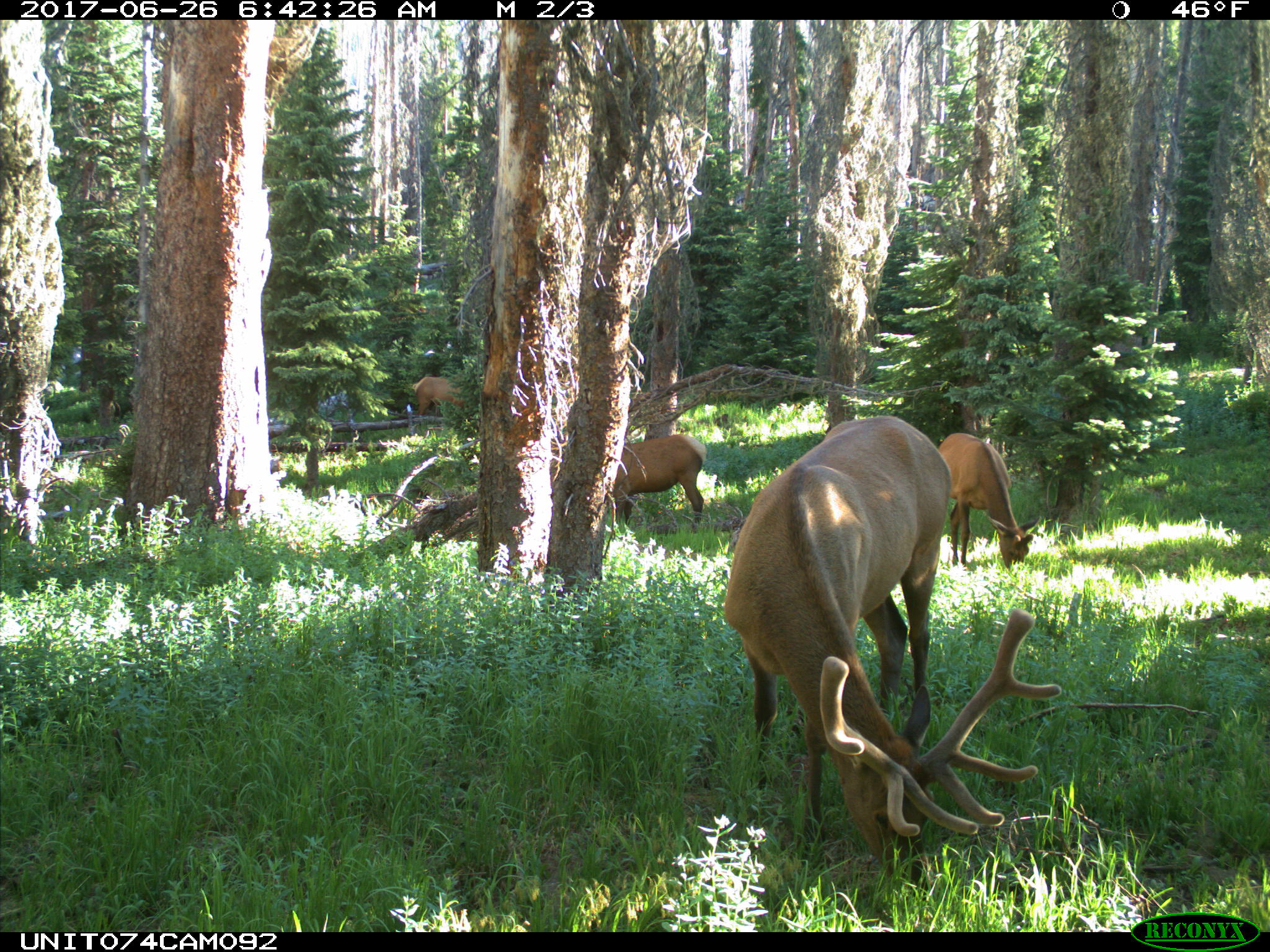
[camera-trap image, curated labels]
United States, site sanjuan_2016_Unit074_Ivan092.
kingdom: Animalia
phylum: Chordata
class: Mammalia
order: Artiodactyla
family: Cervidae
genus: Cervus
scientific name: Cervus elaphus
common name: red deer